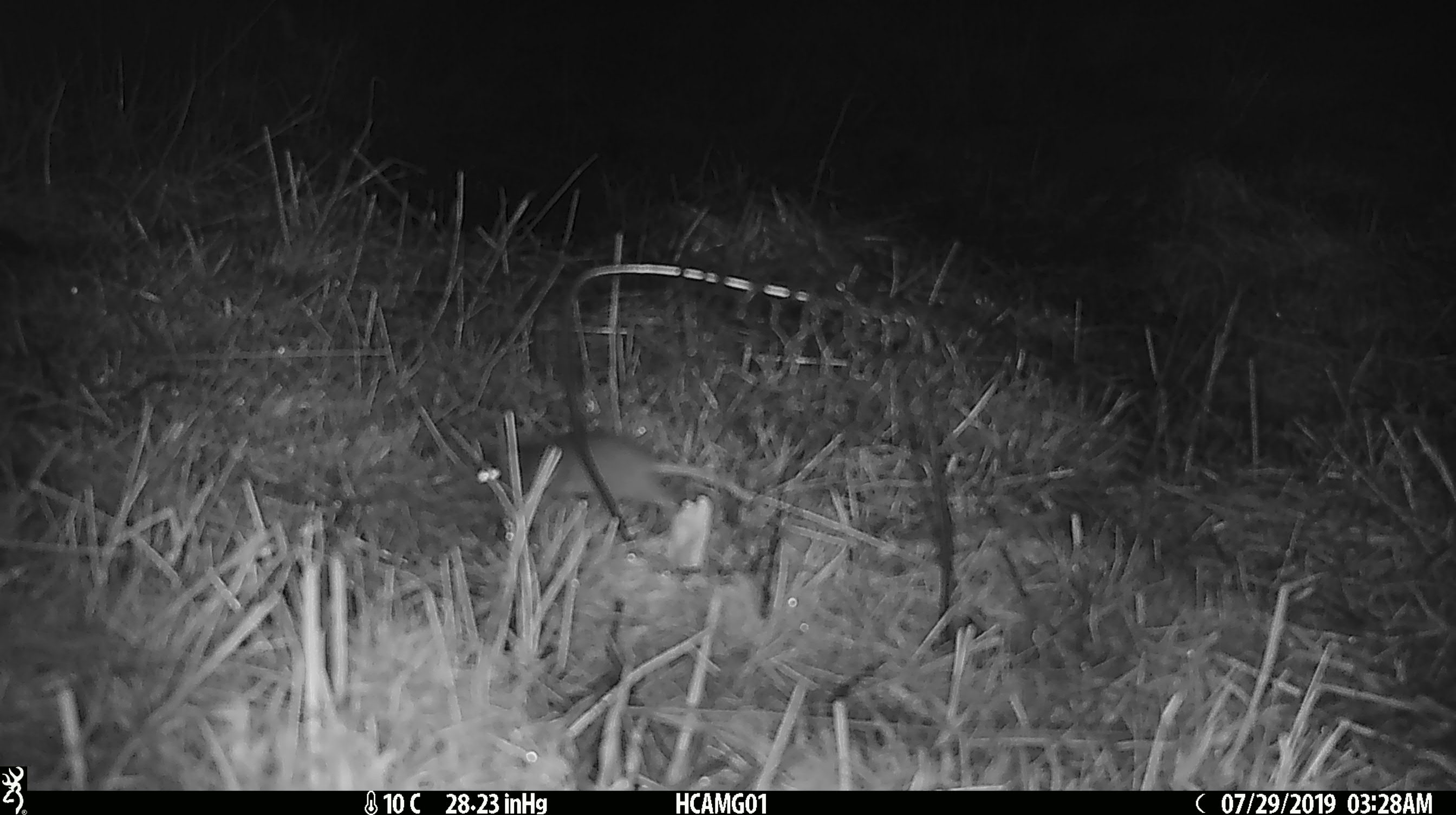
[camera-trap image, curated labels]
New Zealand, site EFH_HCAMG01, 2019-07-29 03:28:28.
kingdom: Animalia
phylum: Chordata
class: Mammalia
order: Rodentia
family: Muridae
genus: Mus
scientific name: Mus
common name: mouse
Mouse (Mus).